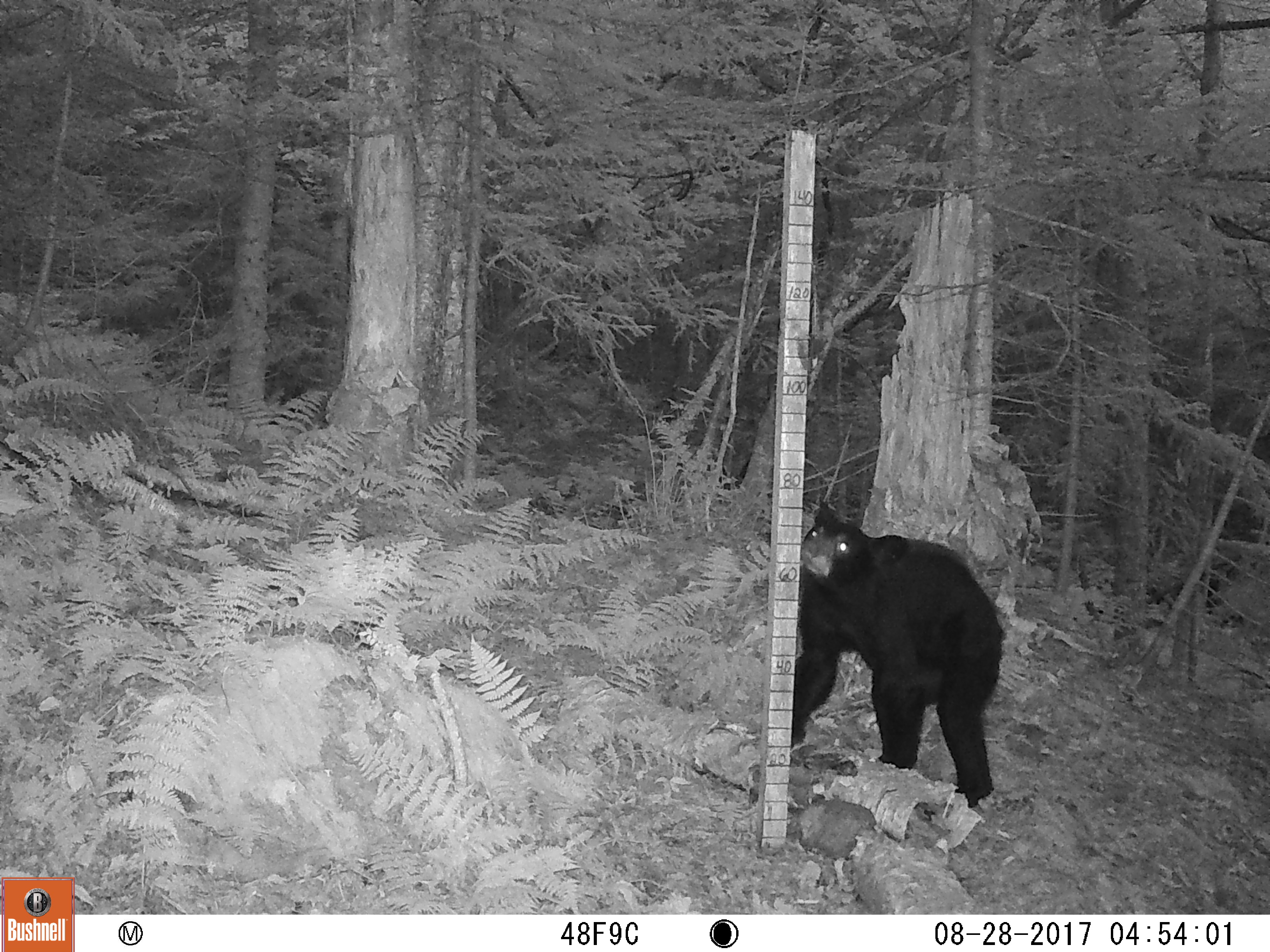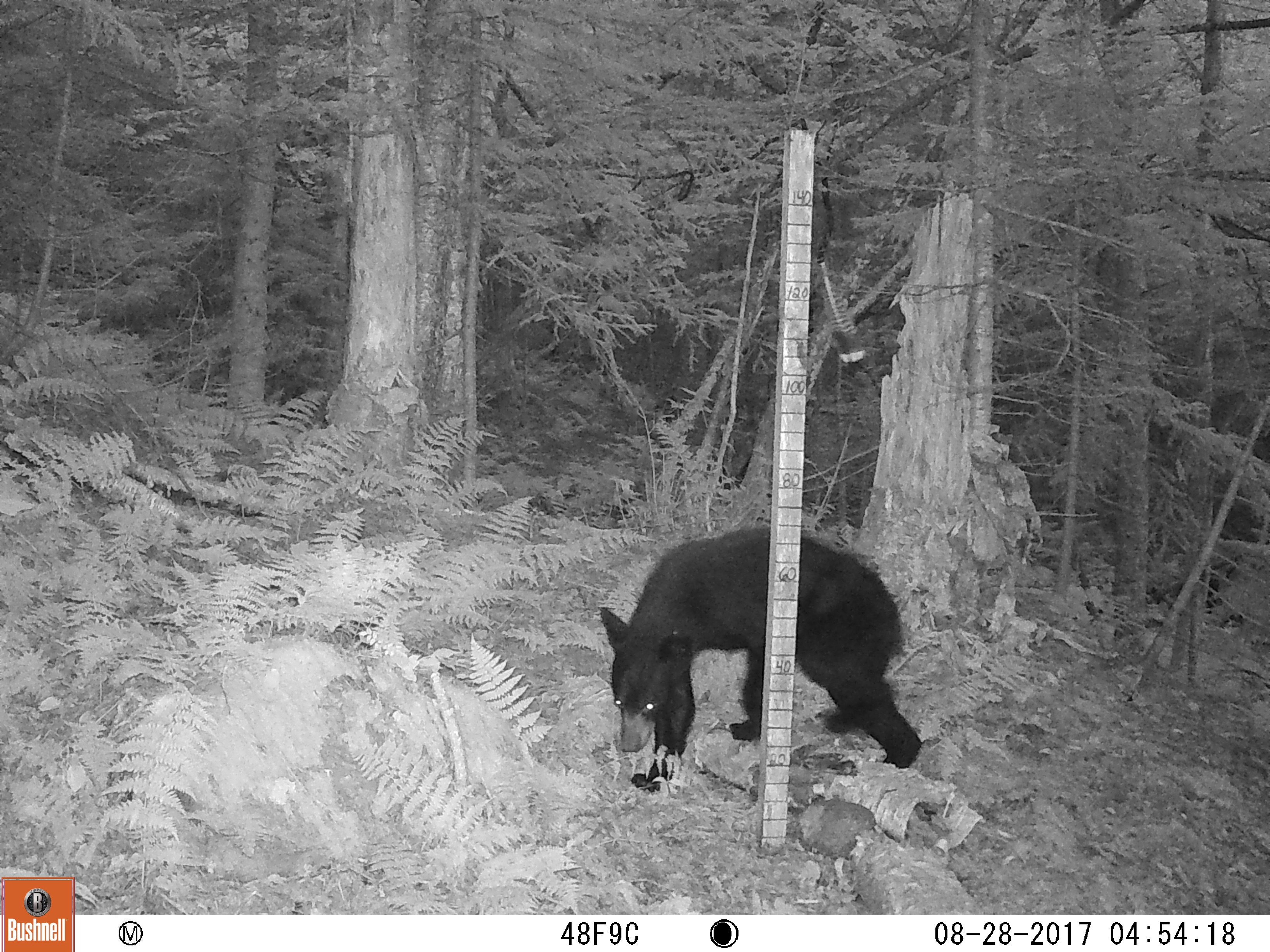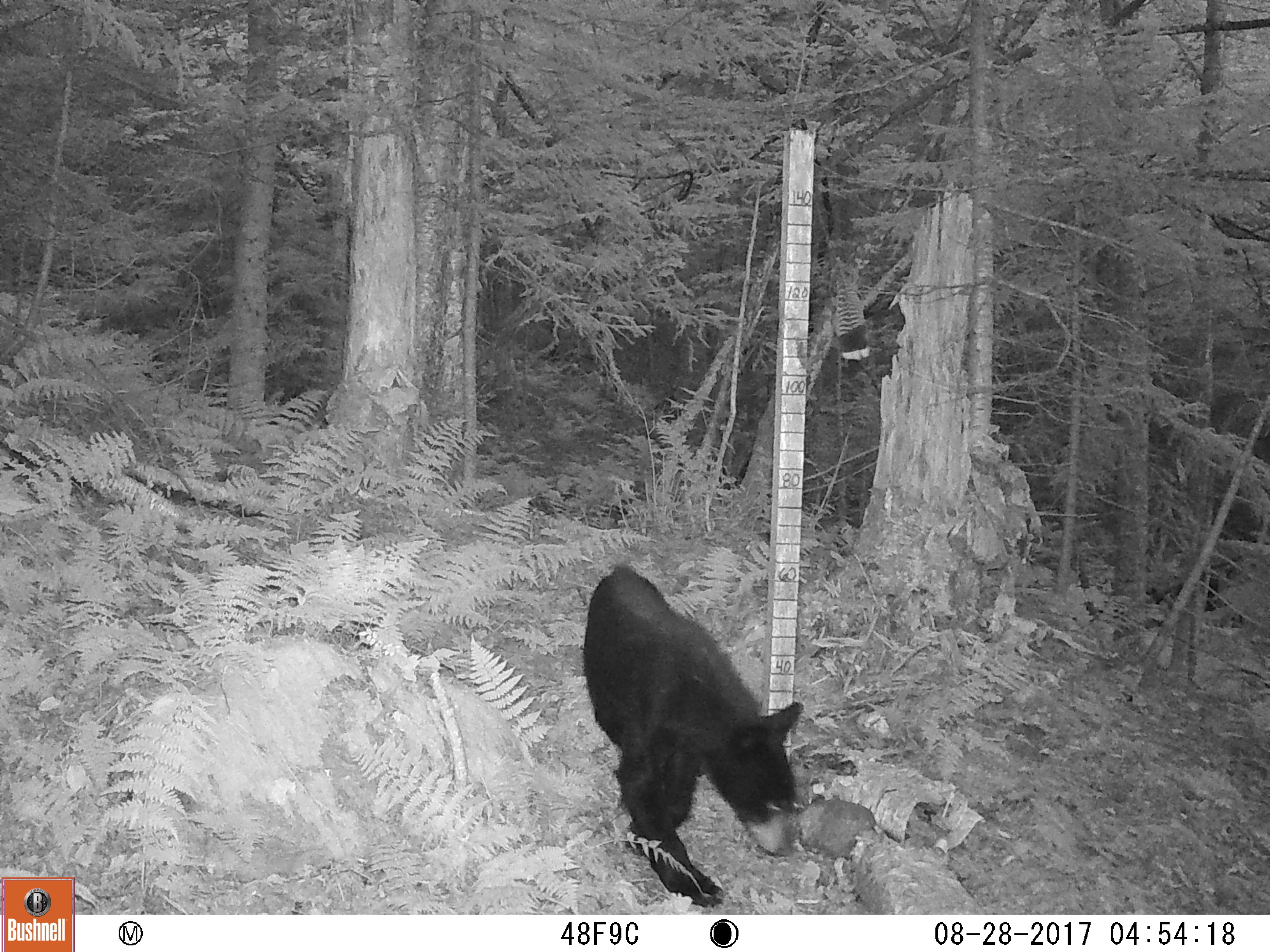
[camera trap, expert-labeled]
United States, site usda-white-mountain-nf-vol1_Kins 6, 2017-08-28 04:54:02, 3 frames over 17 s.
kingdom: Animalia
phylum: Chordata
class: Mammalia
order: Carnivora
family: Ursidae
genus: Ursus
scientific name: Ursus americanus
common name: black bear